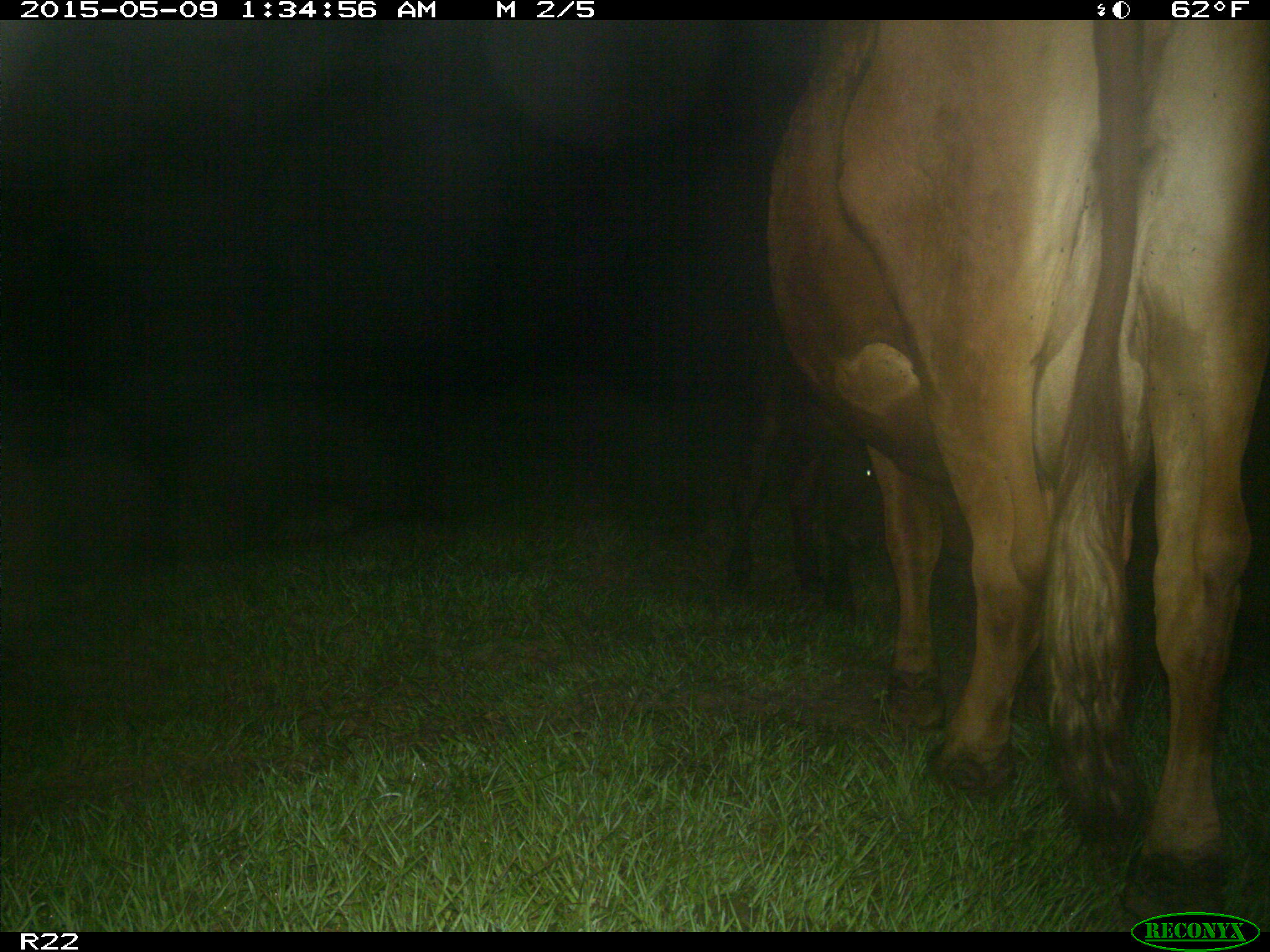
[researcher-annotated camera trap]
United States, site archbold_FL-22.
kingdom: Animalia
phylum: Chordata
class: Mammalia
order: Artiodactyla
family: Bovidae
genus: Bos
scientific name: Bos taurus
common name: domestic cow